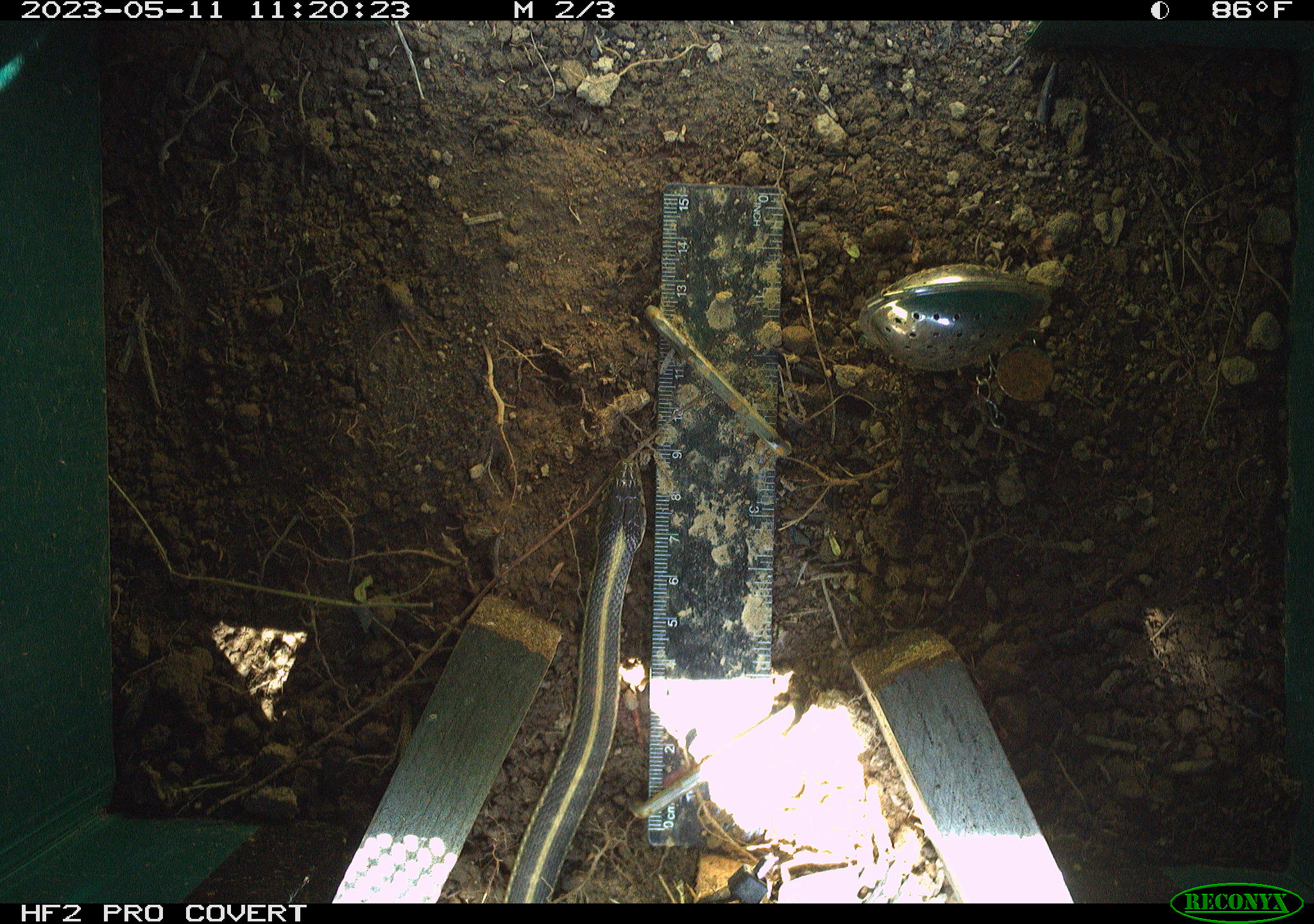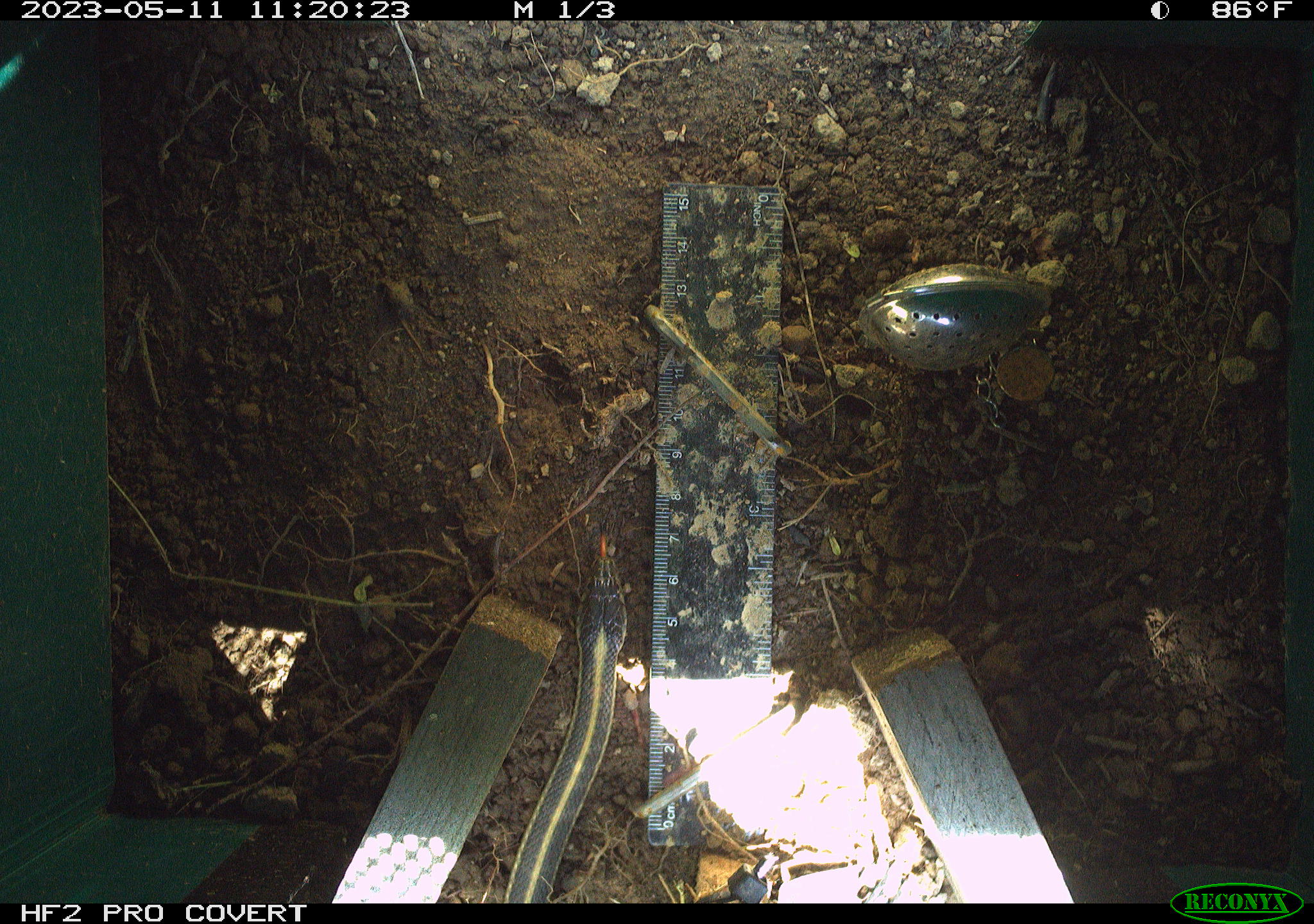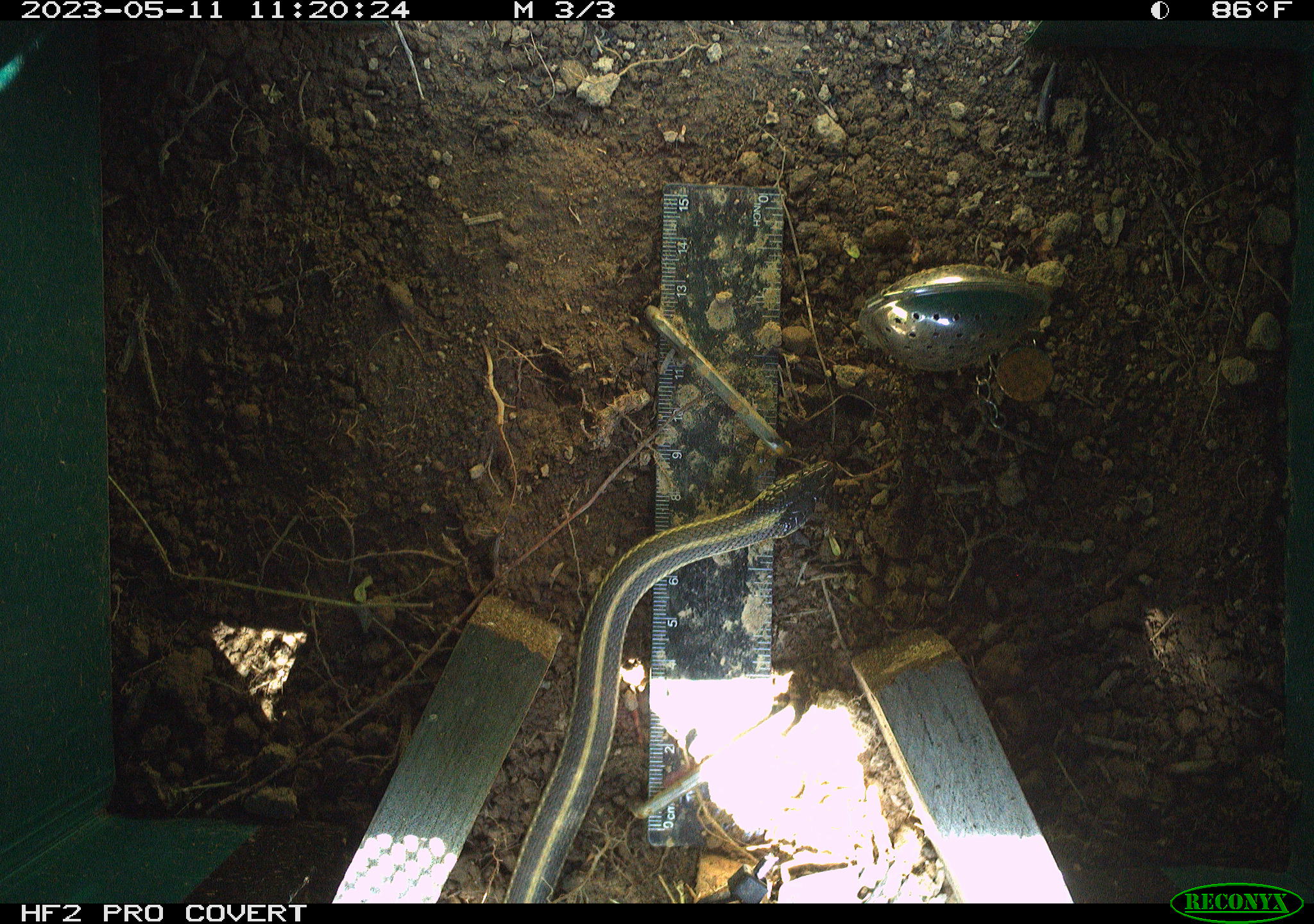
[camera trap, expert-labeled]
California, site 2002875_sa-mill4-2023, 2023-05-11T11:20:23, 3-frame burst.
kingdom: Animalia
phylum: Chordata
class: Reptilia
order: Squamata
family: Scincidae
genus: Plestiodon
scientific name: Plestiodon skiltonianus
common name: western skink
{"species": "western skink (Plestiodon skiltonianus)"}